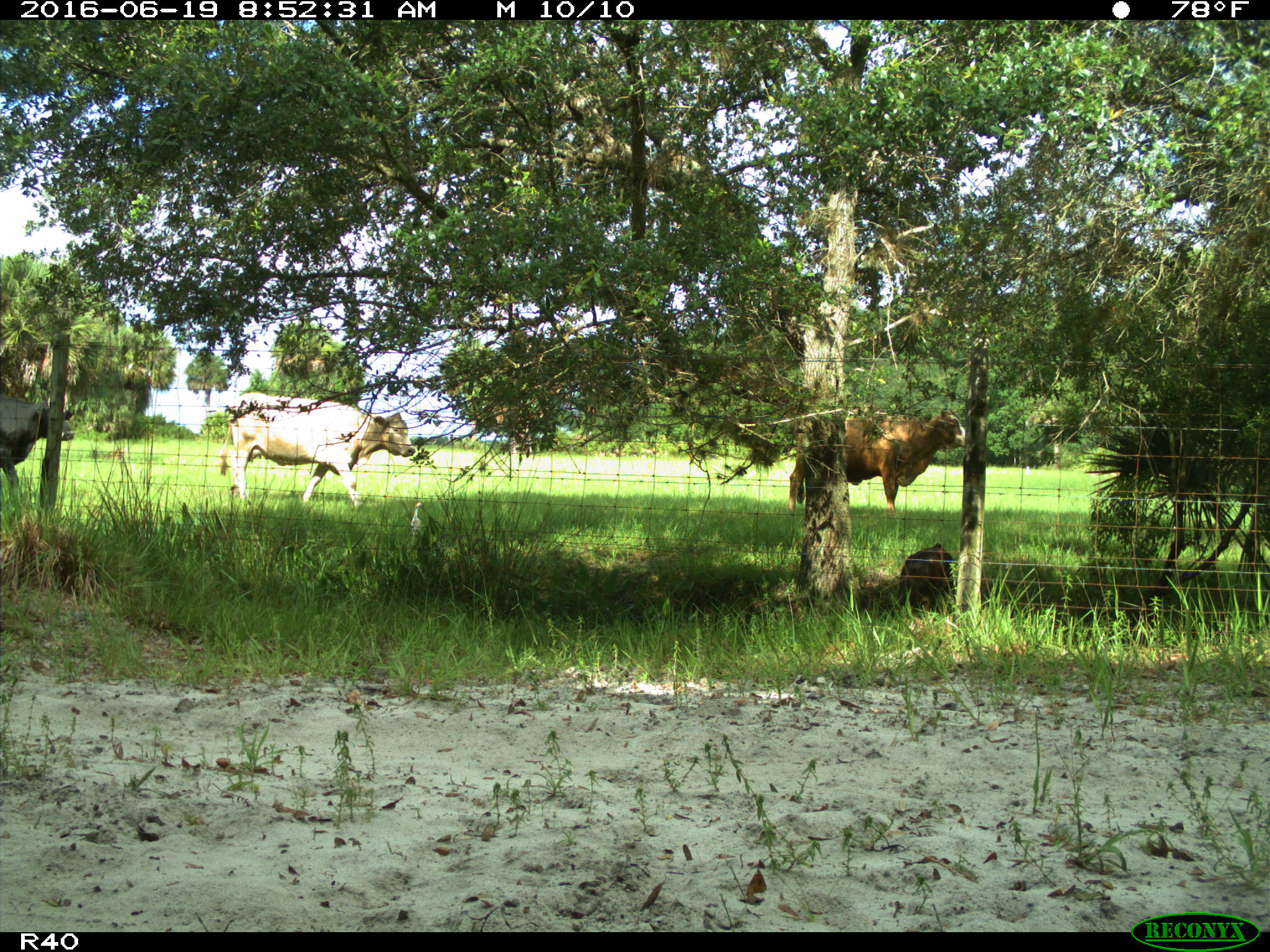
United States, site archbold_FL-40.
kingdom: Animalia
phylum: Chordata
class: Mammalia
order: Artiodactyla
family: Bovidae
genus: Bos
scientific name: Bos taurus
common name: domestic cow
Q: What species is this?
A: Bos taurus (domestic cow).